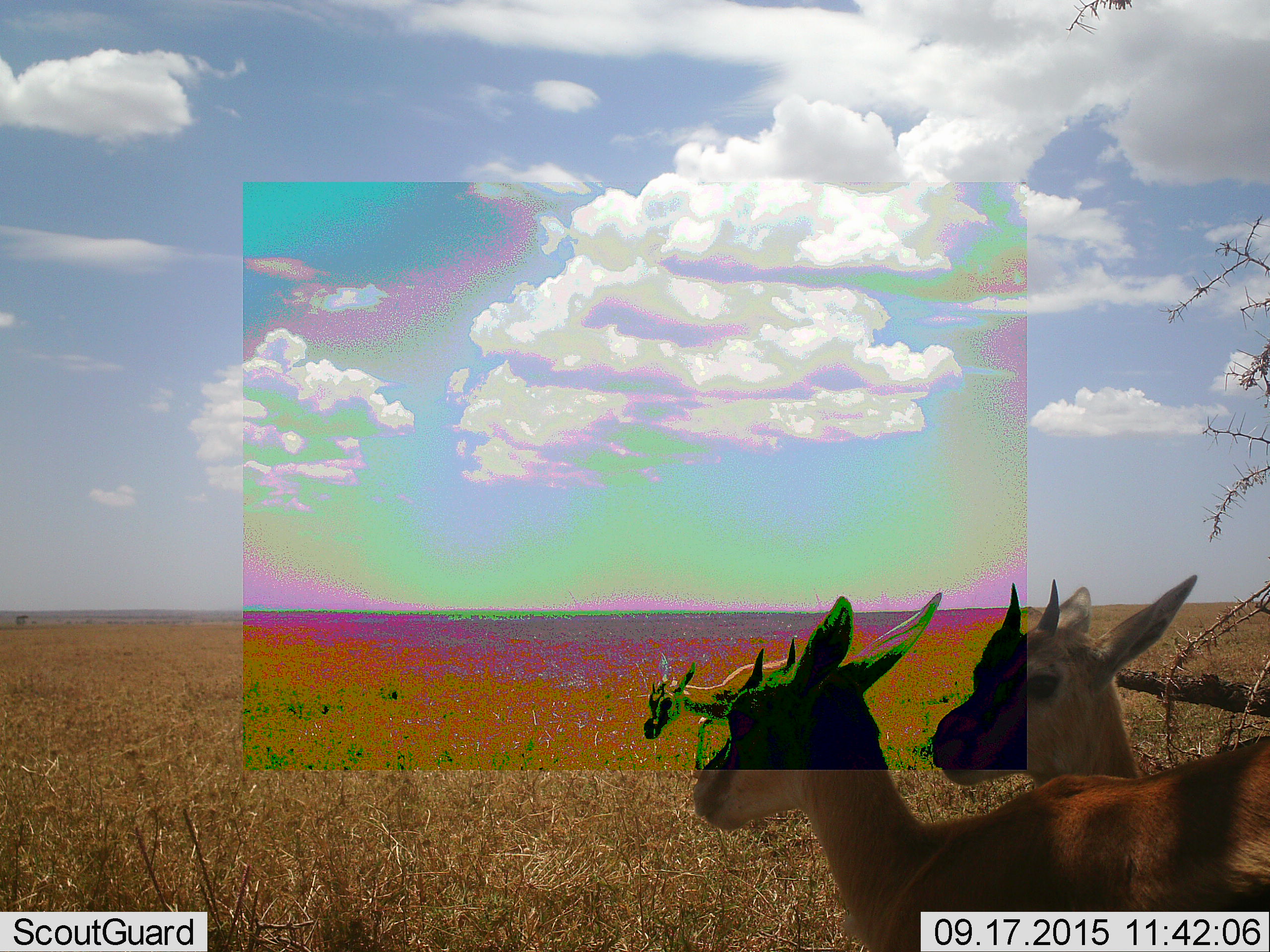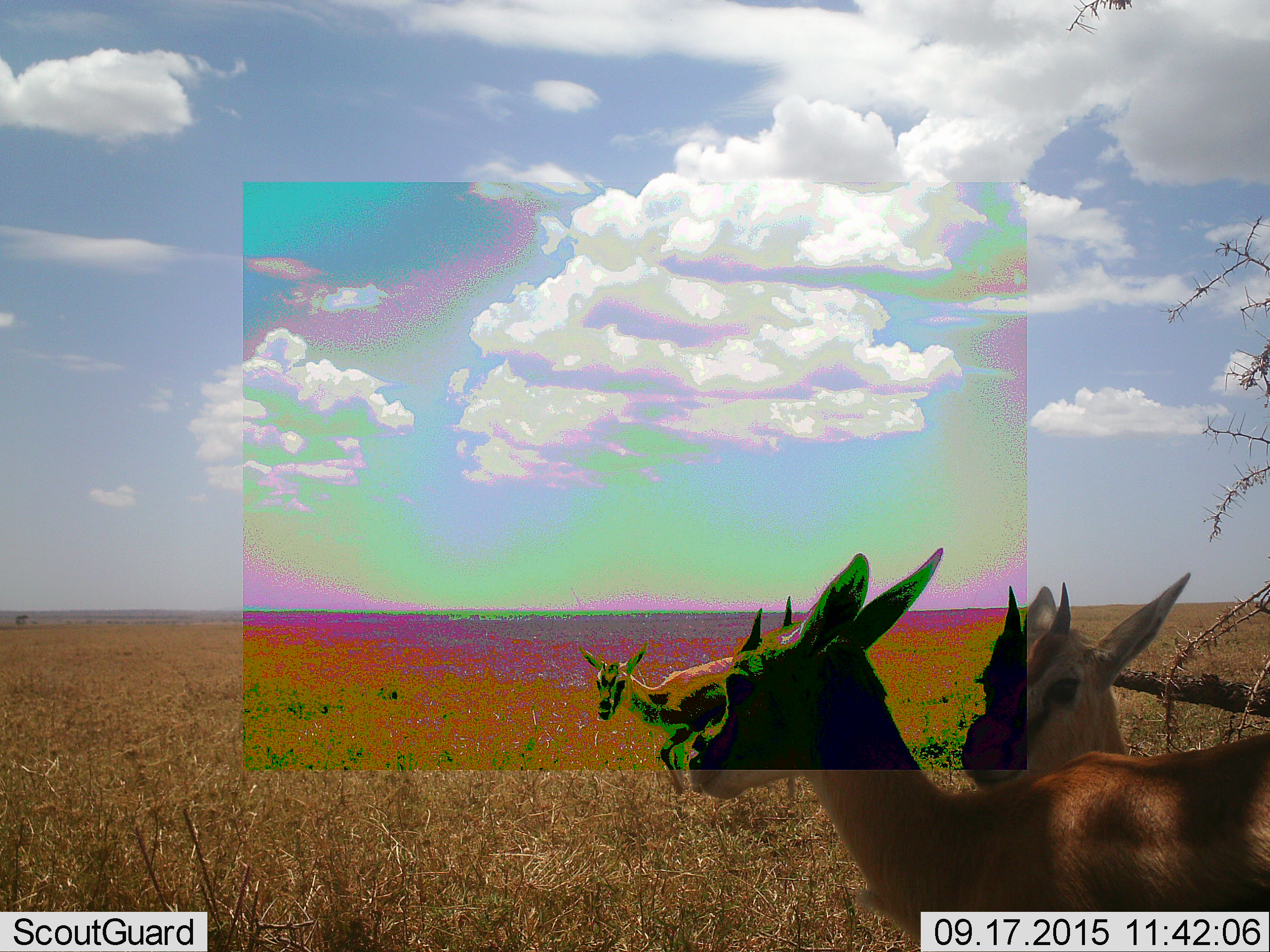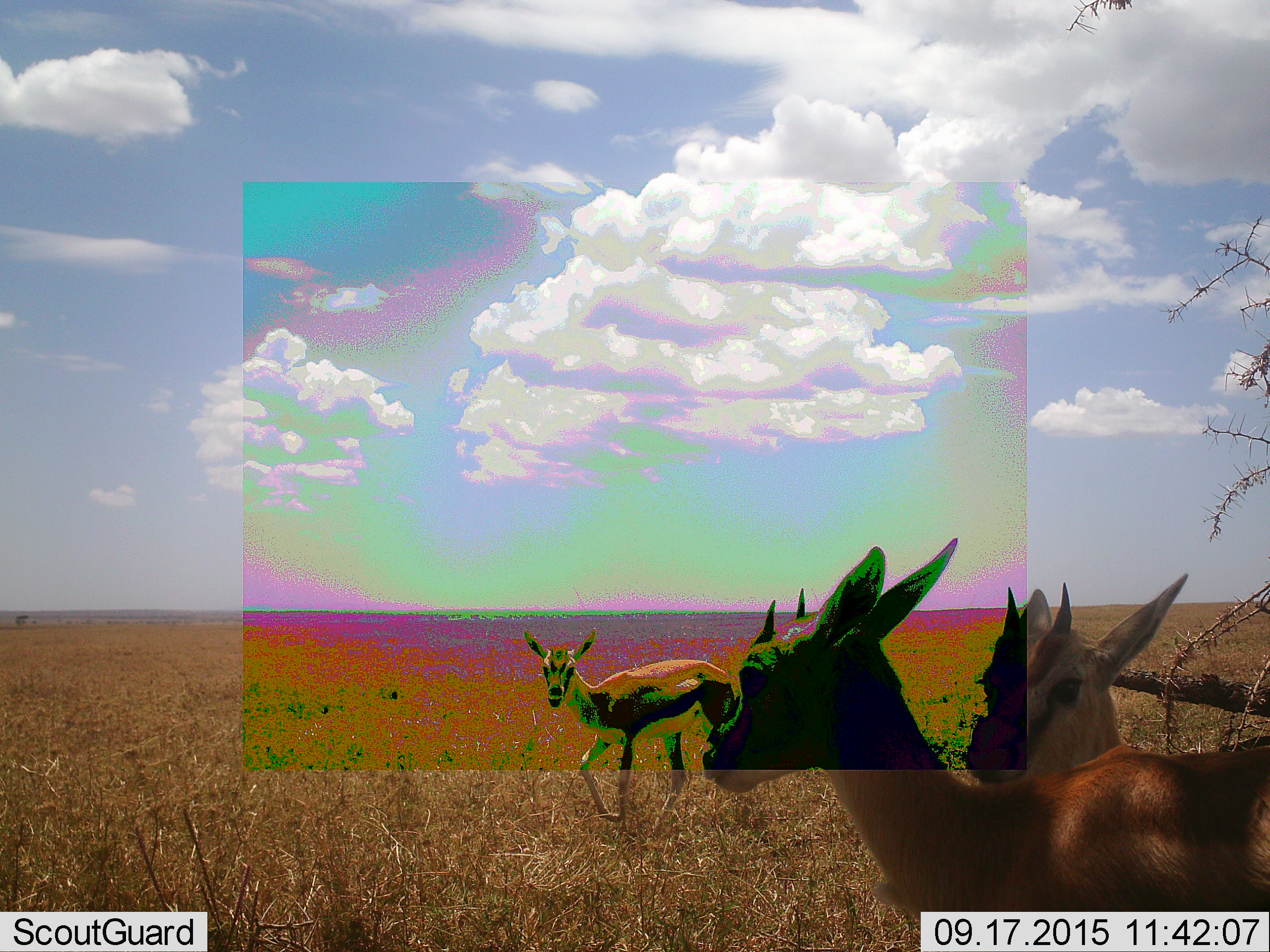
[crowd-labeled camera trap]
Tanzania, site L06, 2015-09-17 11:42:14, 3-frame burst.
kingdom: Animalia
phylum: Chordata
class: Mammalia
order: Artiodactyla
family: Bovidae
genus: Eudorcas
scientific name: Eudorcas thomsonii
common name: thomson's gazelle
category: gazellethomsons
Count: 3.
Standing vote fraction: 88%.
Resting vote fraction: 12%.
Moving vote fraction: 62%.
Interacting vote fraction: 0%.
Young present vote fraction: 12%.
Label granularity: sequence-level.